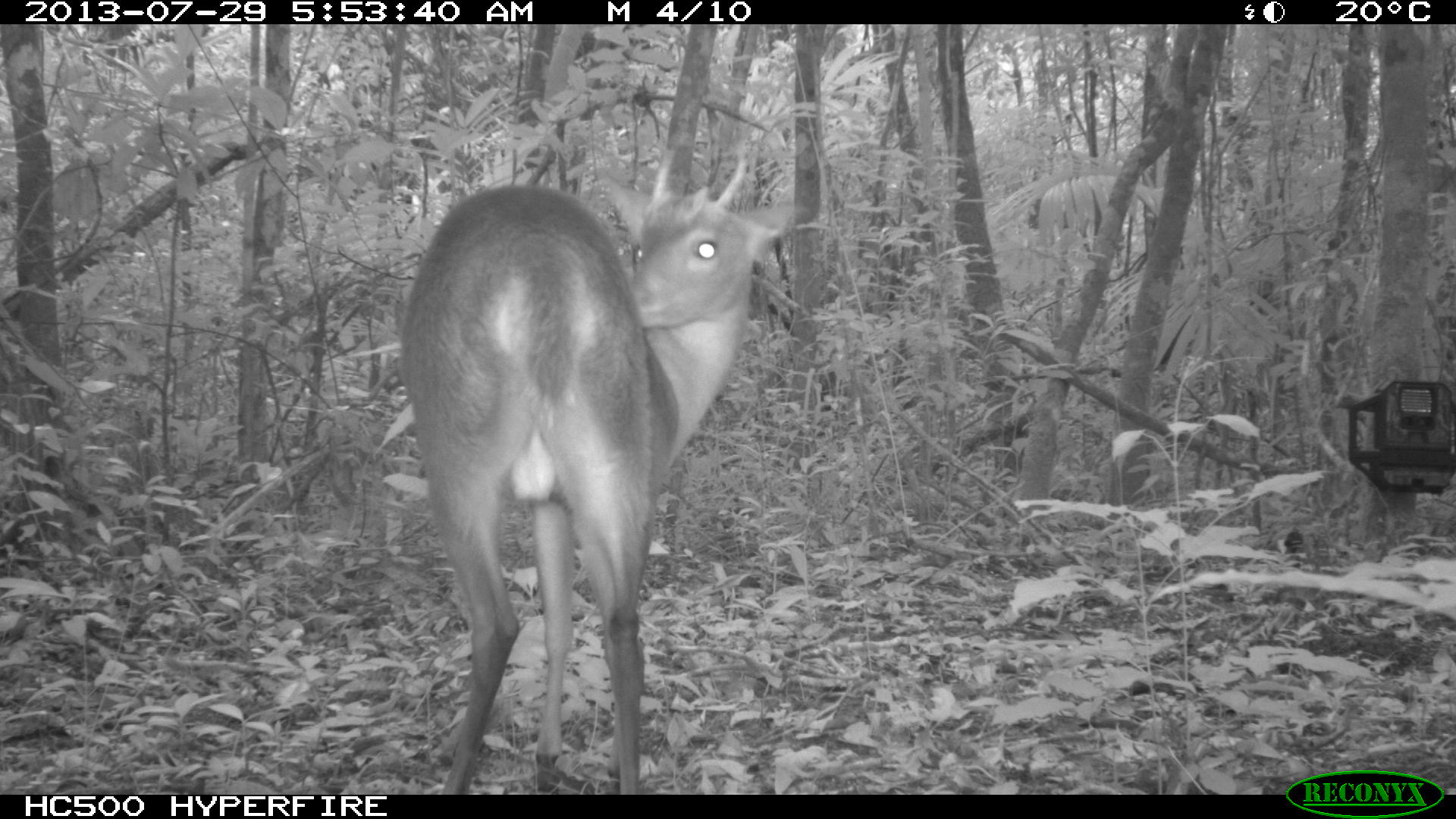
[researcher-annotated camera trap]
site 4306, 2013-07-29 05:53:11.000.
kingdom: Animalia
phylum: Chordata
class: Mammalia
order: Artiodactyla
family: Cervidae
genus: Mazama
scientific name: Mazama temama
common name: central american red brocket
Mazama temama (central american red brocket), count 1, sex male.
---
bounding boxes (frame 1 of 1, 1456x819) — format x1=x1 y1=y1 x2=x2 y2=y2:
mazama temama: x1=401 y1=135 x2=803 y2=790